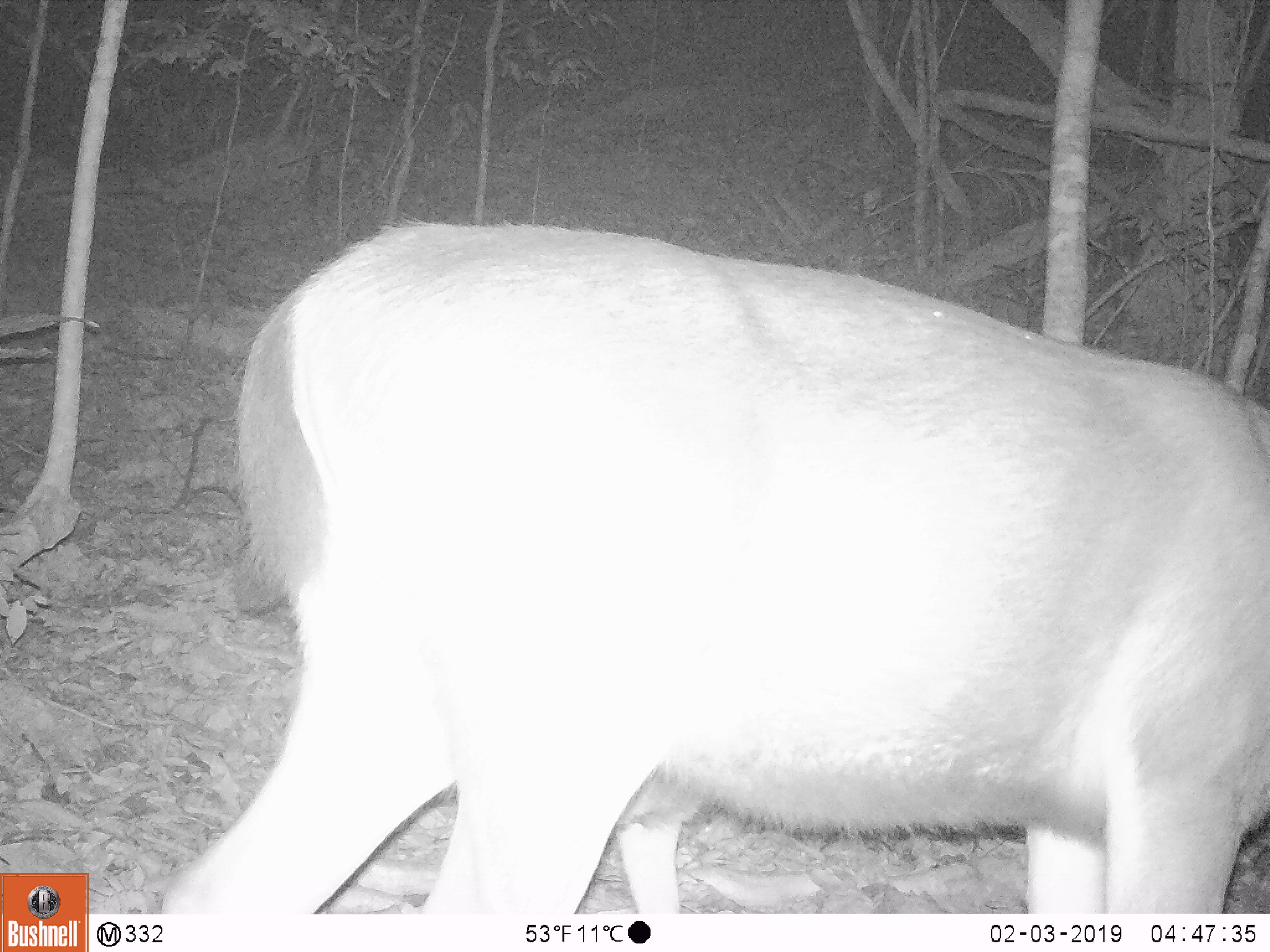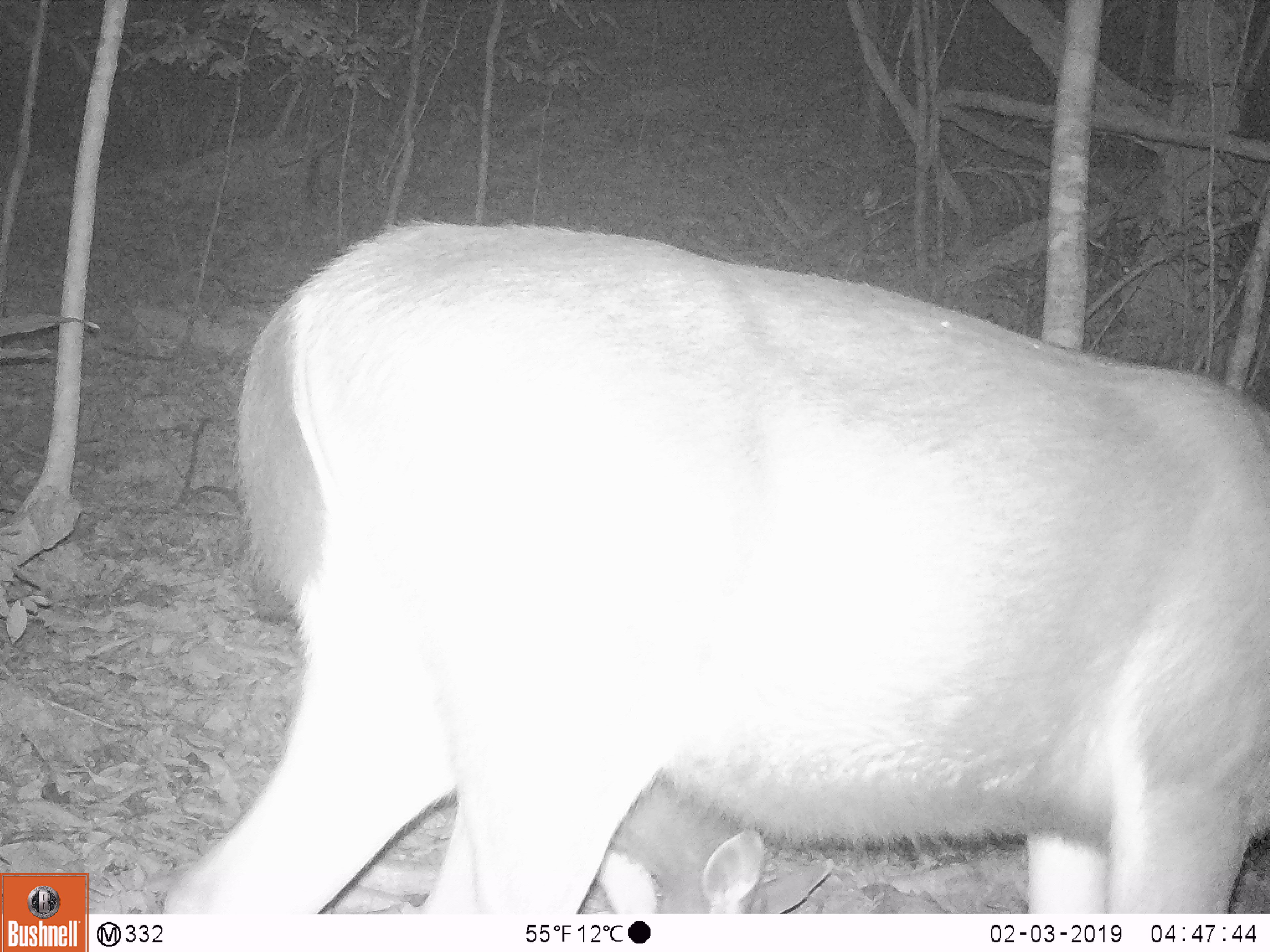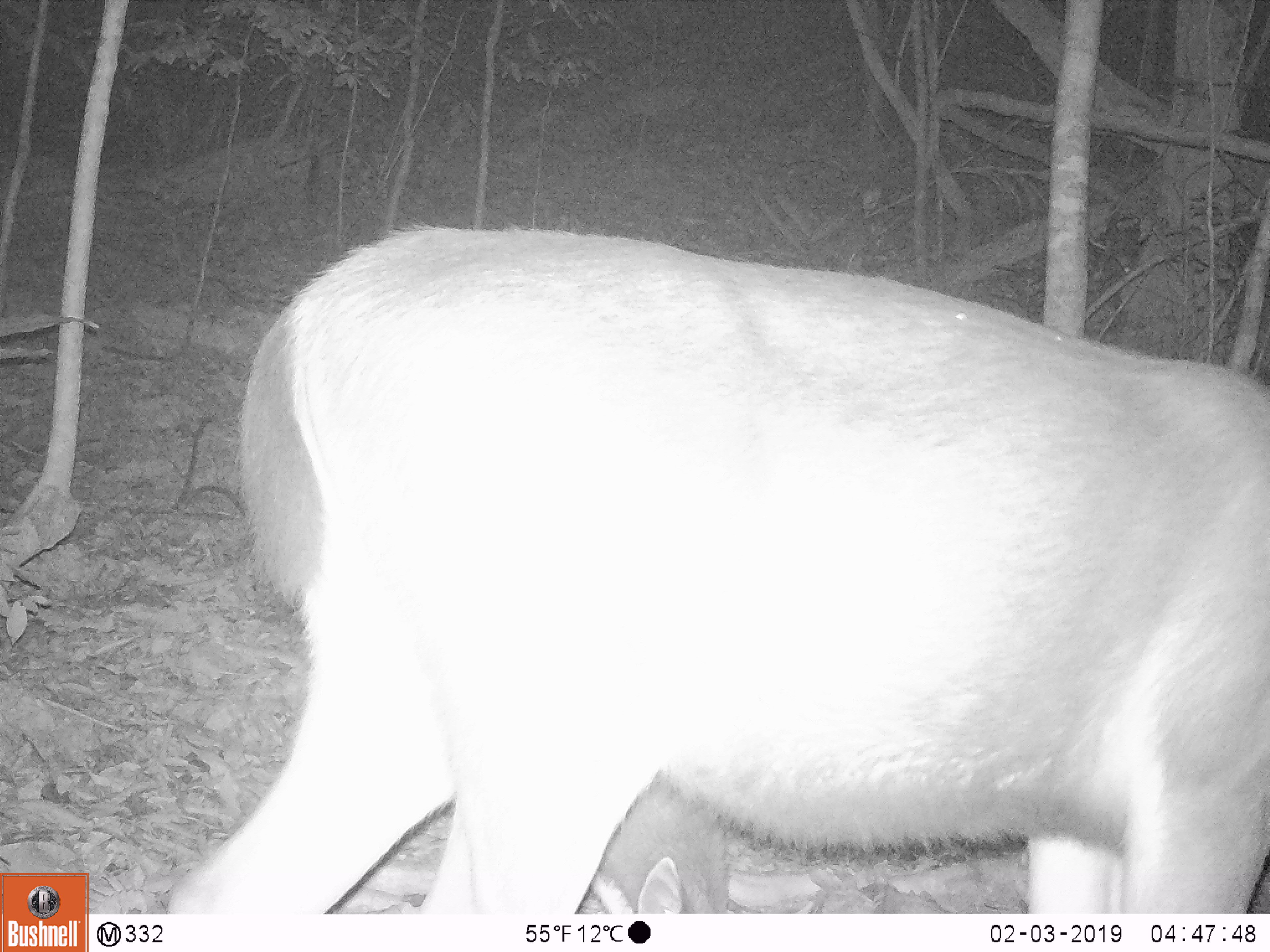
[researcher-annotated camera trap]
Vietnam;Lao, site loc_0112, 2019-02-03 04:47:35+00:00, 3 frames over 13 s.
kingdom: Animalia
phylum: Chordata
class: Mammalia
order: Artiodactyla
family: Cervidae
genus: Rusa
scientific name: Rusa unicolor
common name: sambar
Sambar (Rusa unicolor). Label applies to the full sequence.